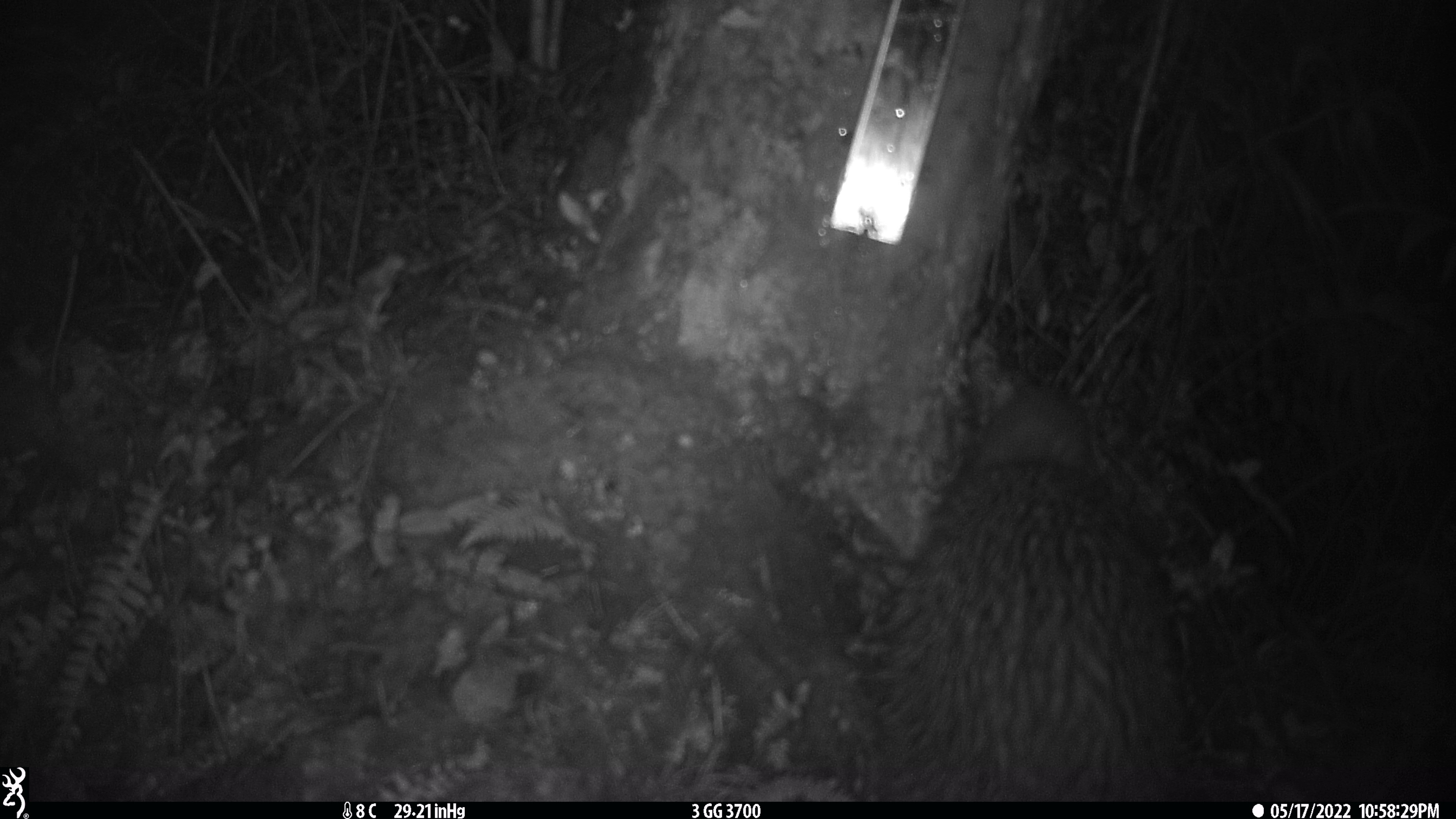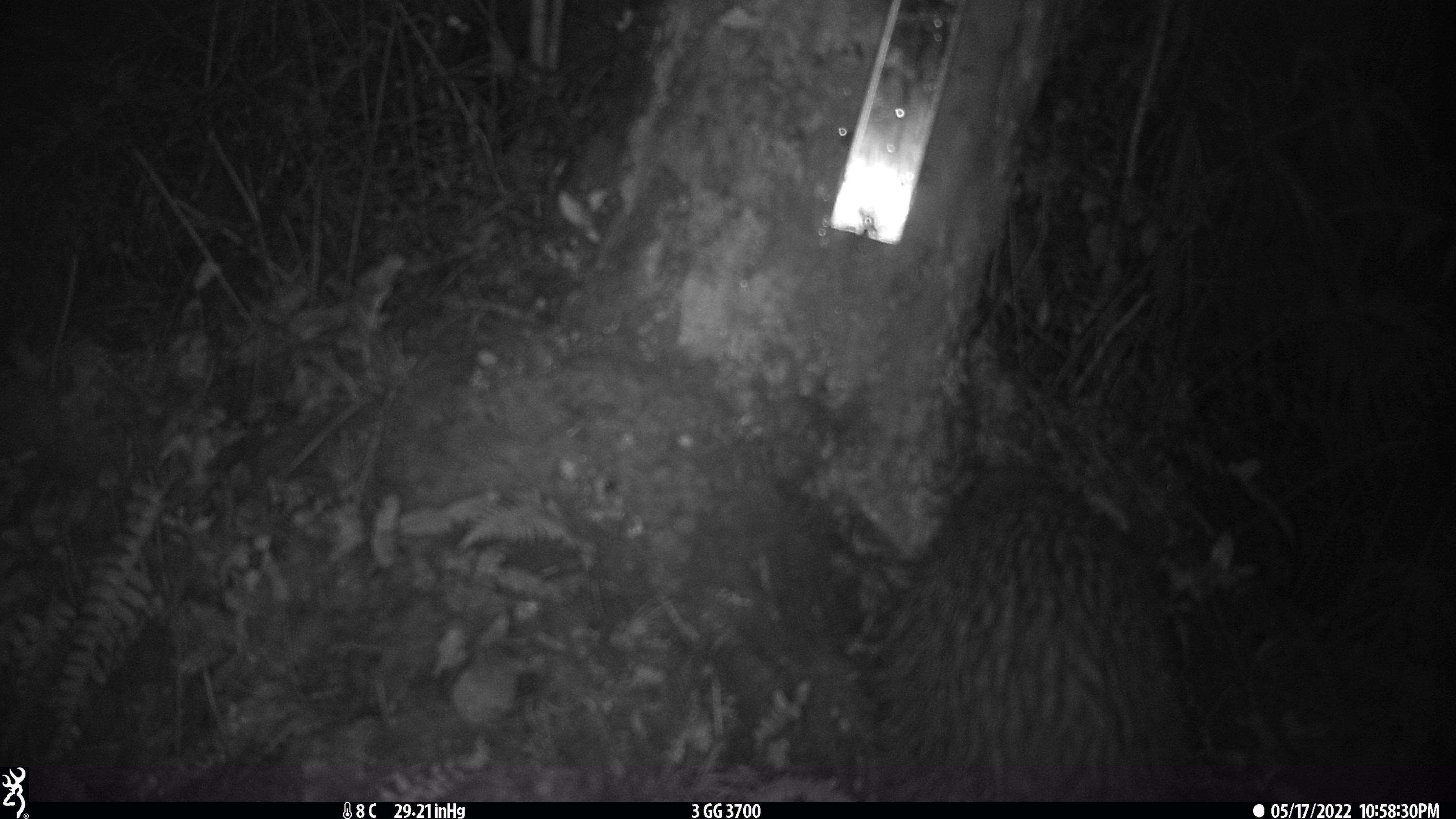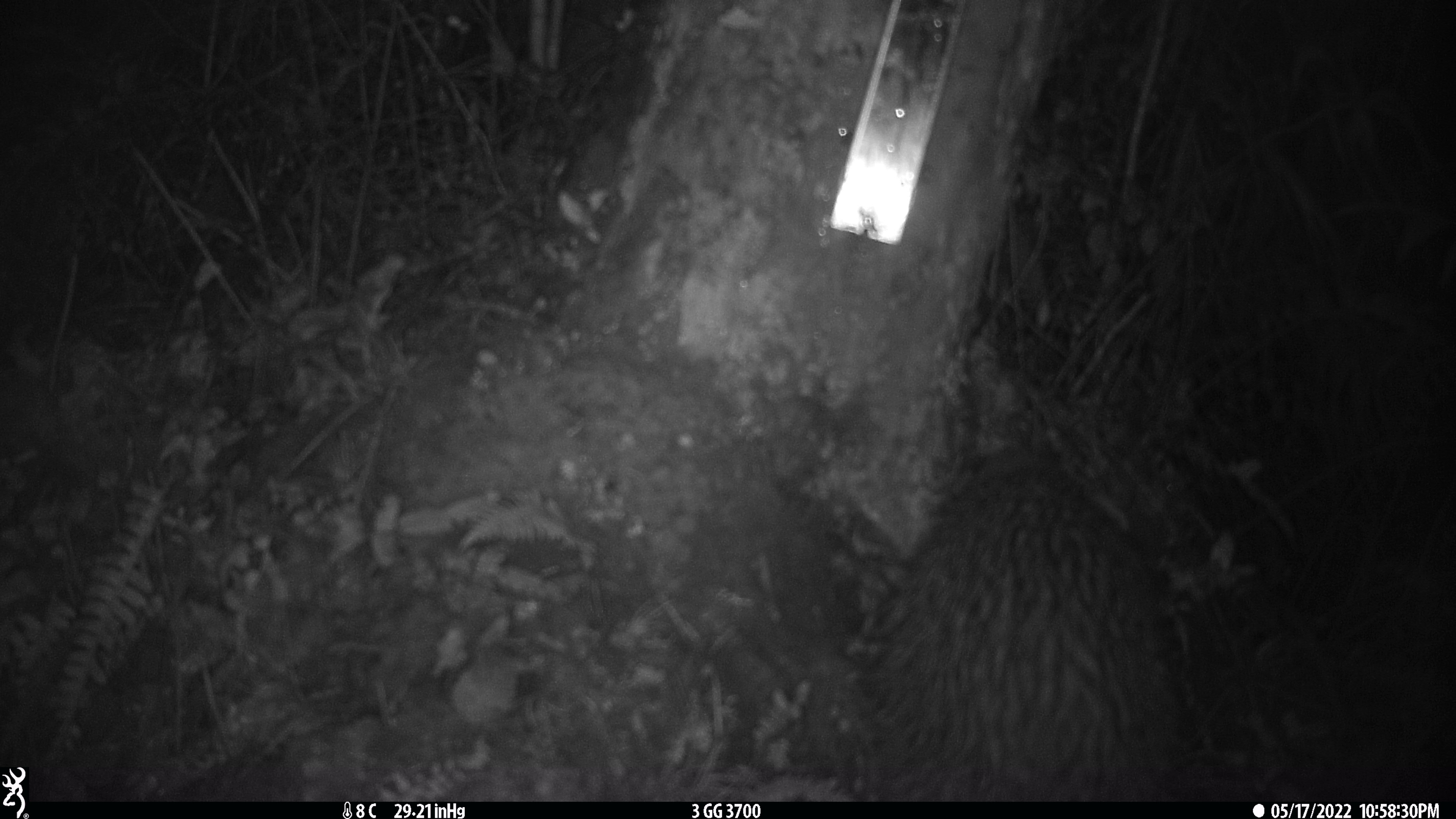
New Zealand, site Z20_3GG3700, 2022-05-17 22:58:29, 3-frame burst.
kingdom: Animalia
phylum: Chordata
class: Aves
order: Apterygiformes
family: Apterygidae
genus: Apteryx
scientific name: Apteryx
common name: kiwi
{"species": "kiwi (Apteryx)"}